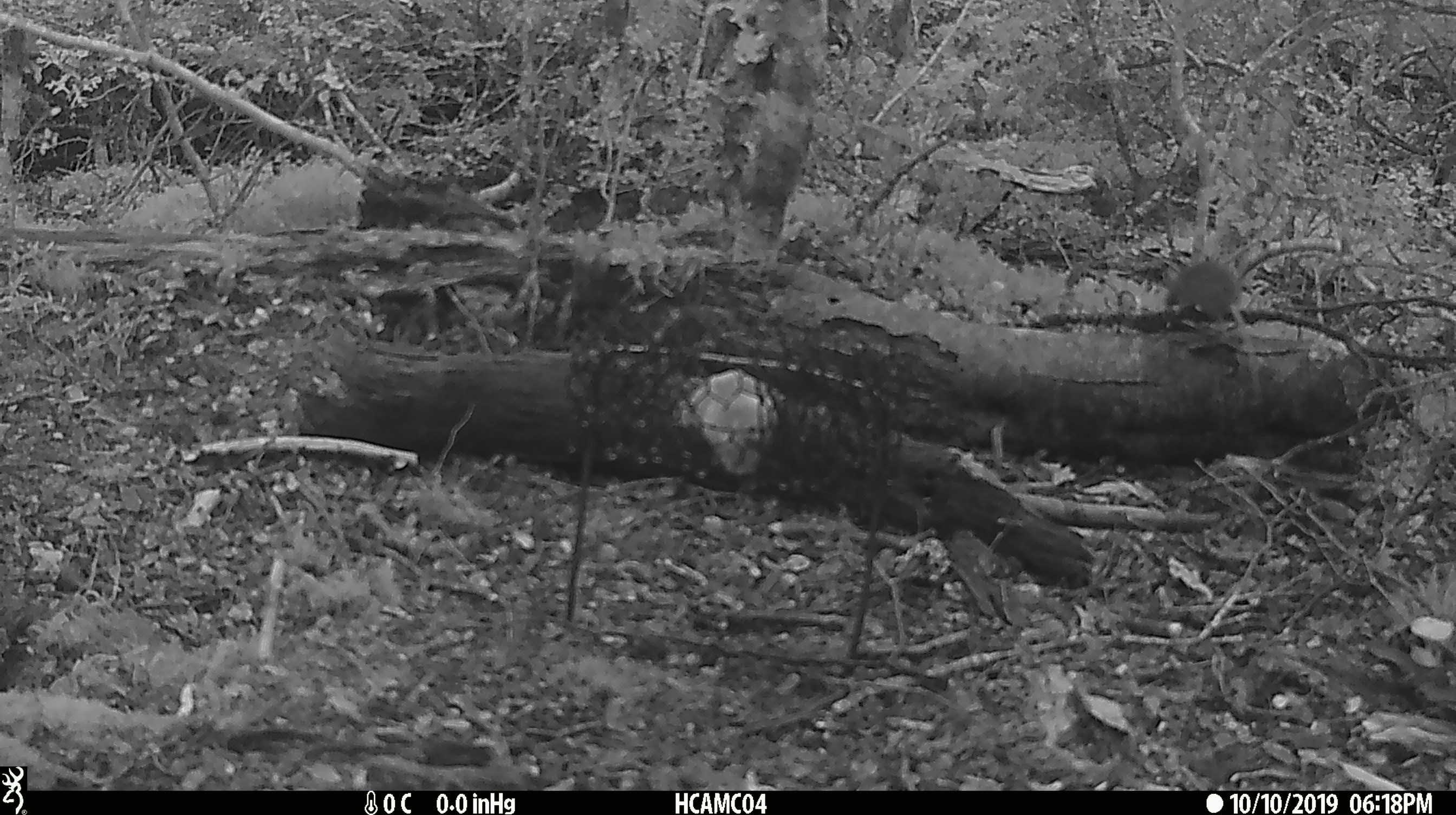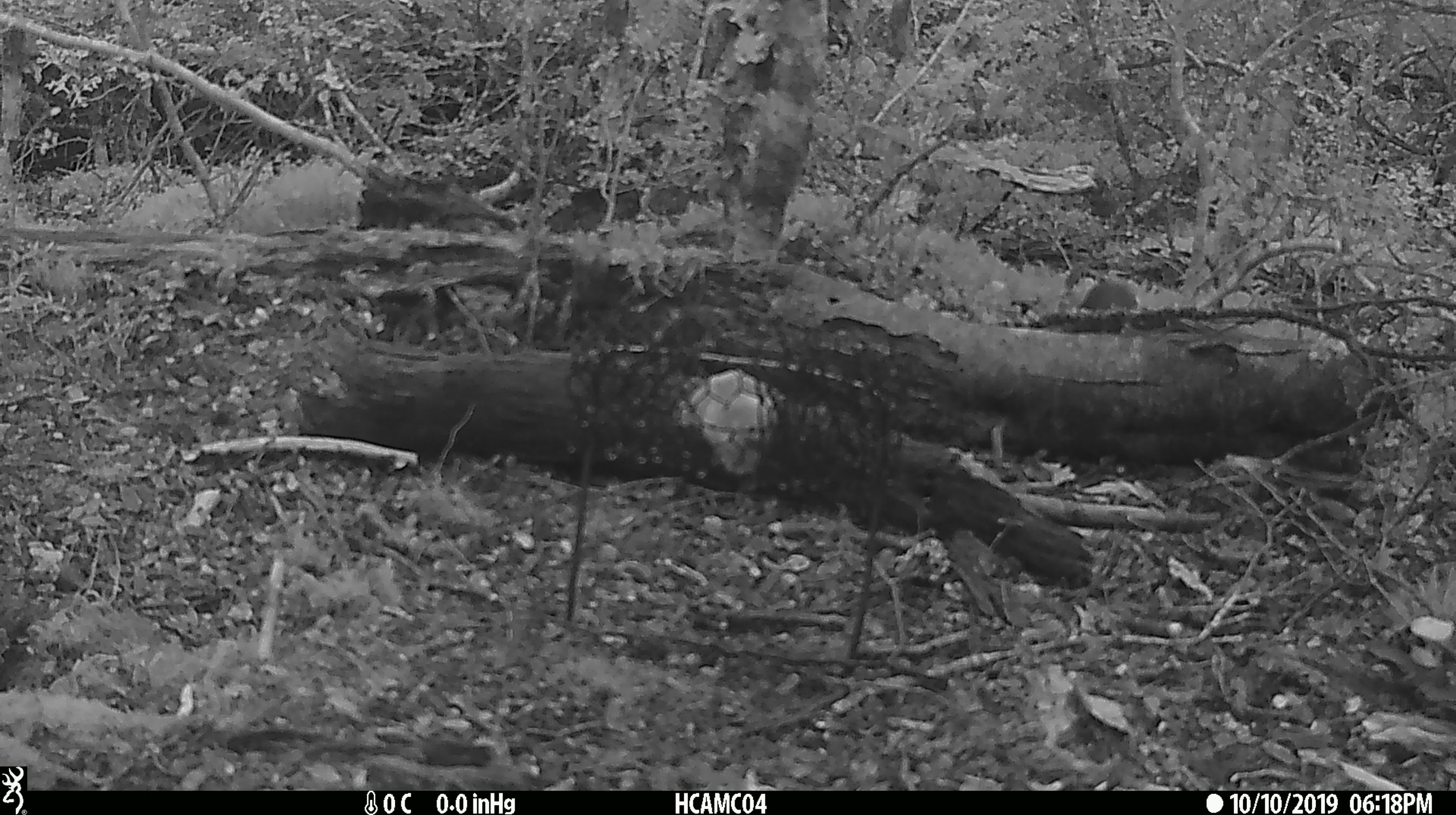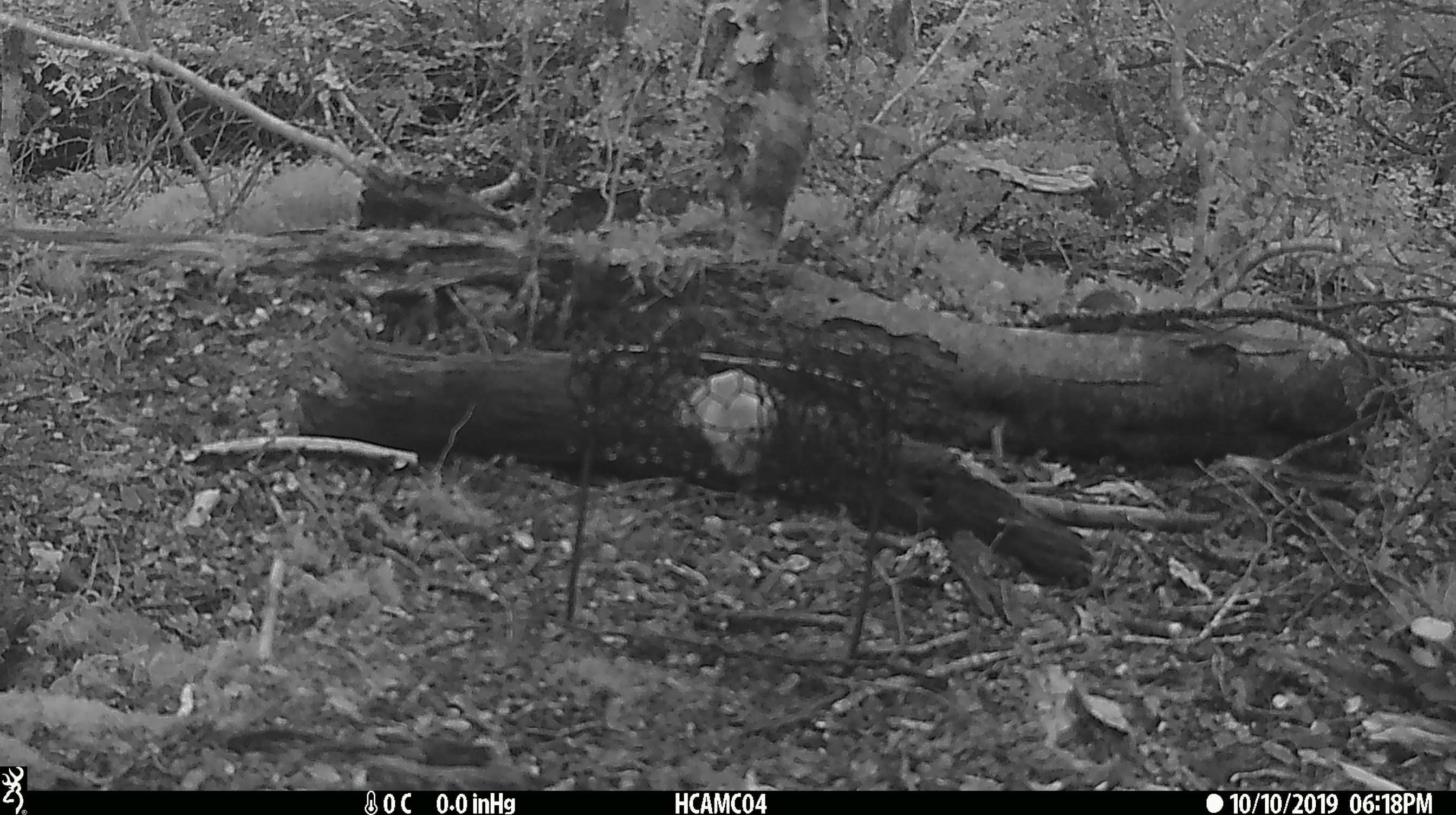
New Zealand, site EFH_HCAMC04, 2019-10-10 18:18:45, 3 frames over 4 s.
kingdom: Animalia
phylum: Chordata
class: Mammalia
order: Rodentia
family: Muridae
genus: Mus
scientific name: Mus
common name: mouse